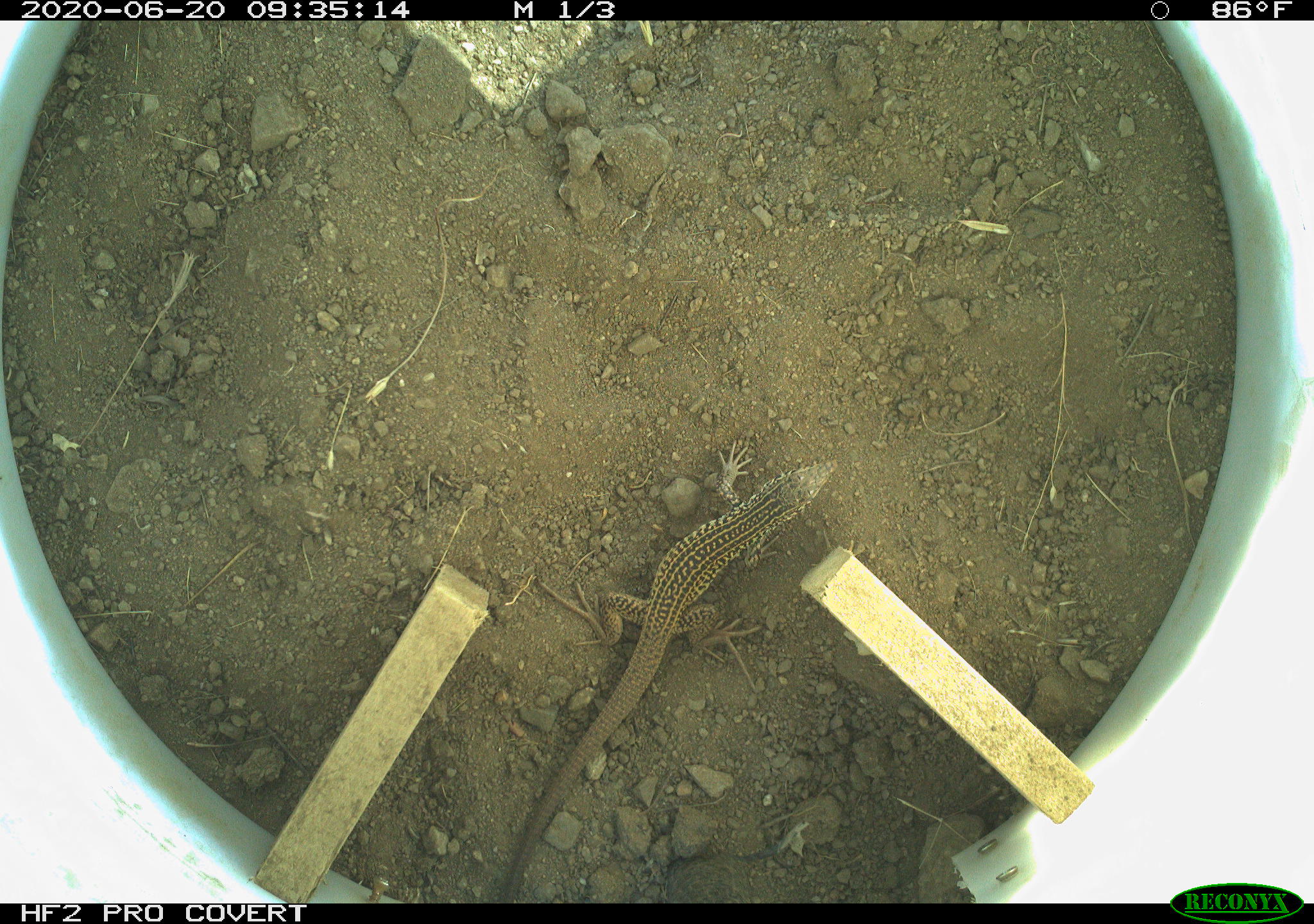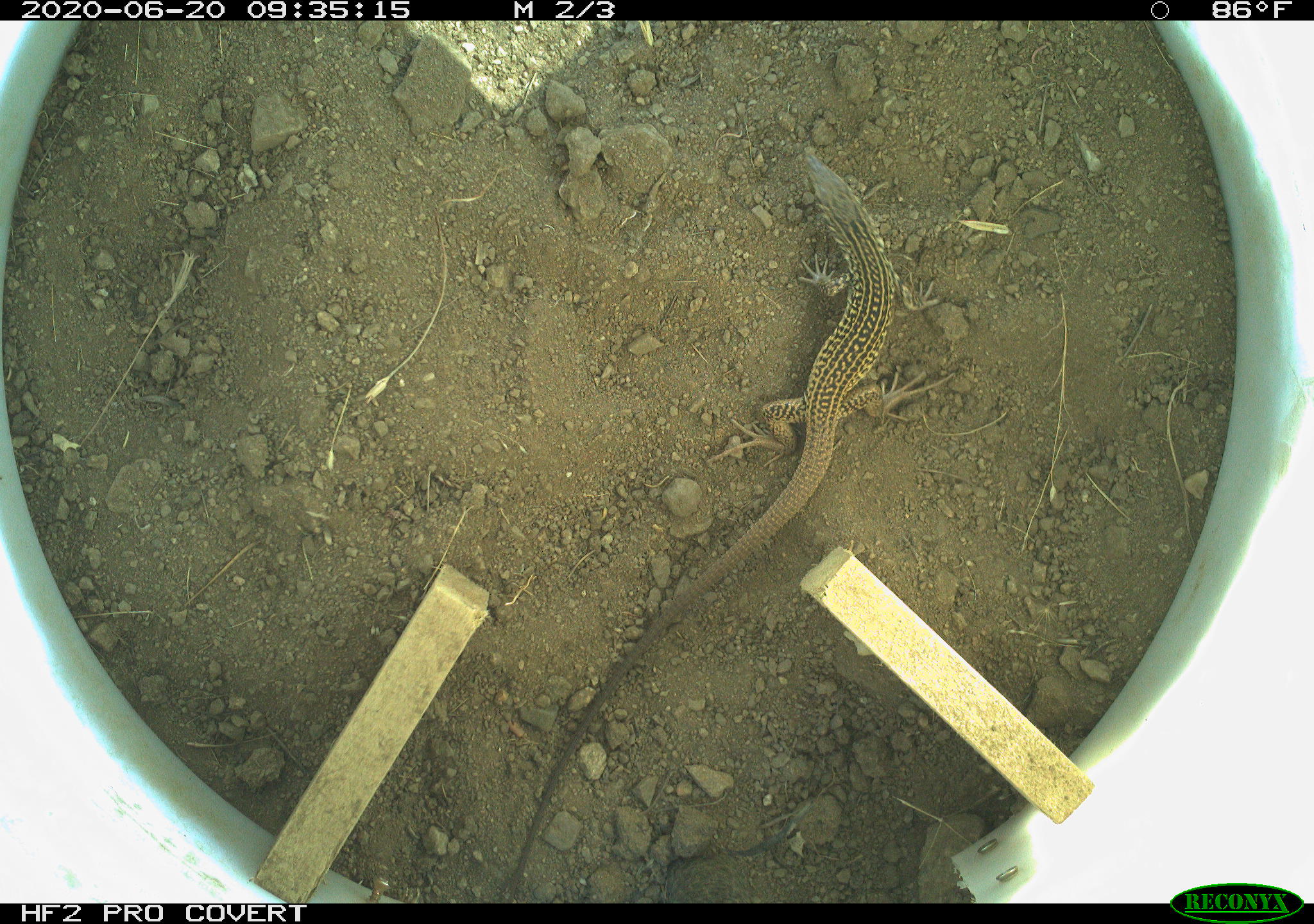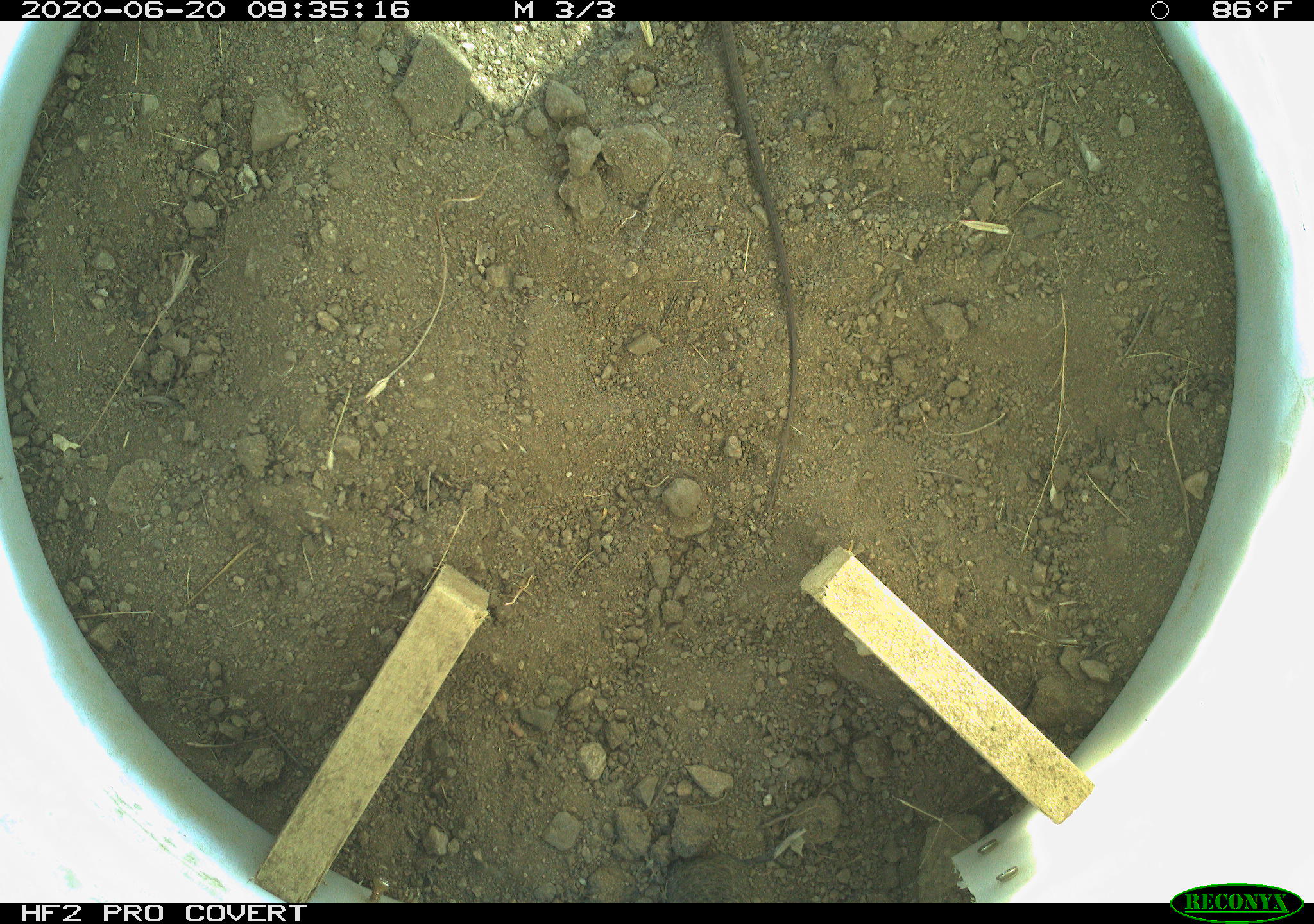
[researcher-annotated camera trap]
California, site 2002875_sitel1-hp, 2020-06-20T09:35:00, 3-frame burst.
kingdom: Animalia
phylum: Chordata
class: Reptilia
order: Squamata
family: Teiidae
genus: Aspidoscelis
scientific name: Aspidoscelis tigris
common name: western whiptail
Western whiptail (Aspidoscelis tigris).